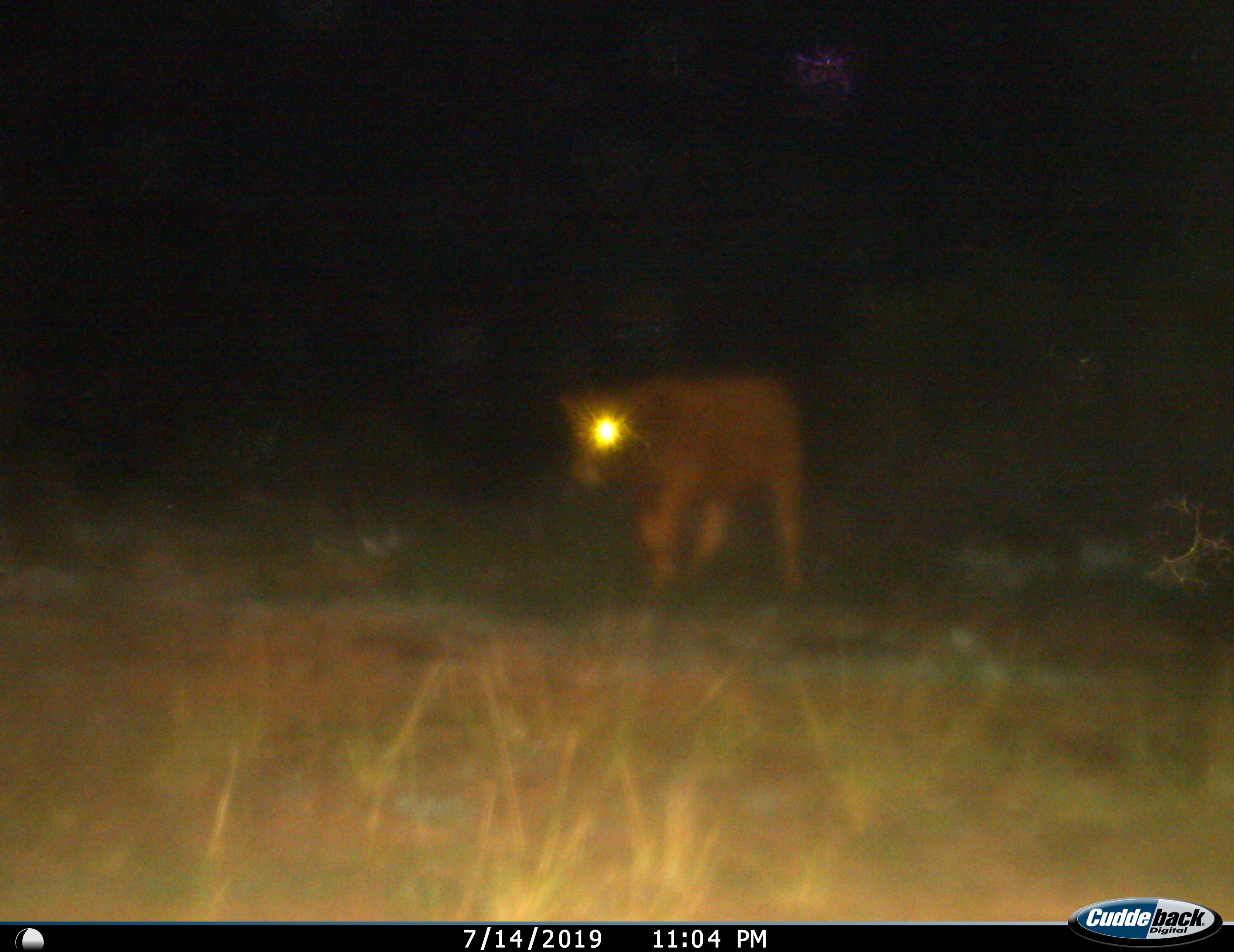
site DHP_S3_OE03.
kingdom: Animalia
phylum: Chordata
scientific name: Vertebrata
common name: domestic animal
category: domesticanimal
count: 1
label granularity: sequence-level